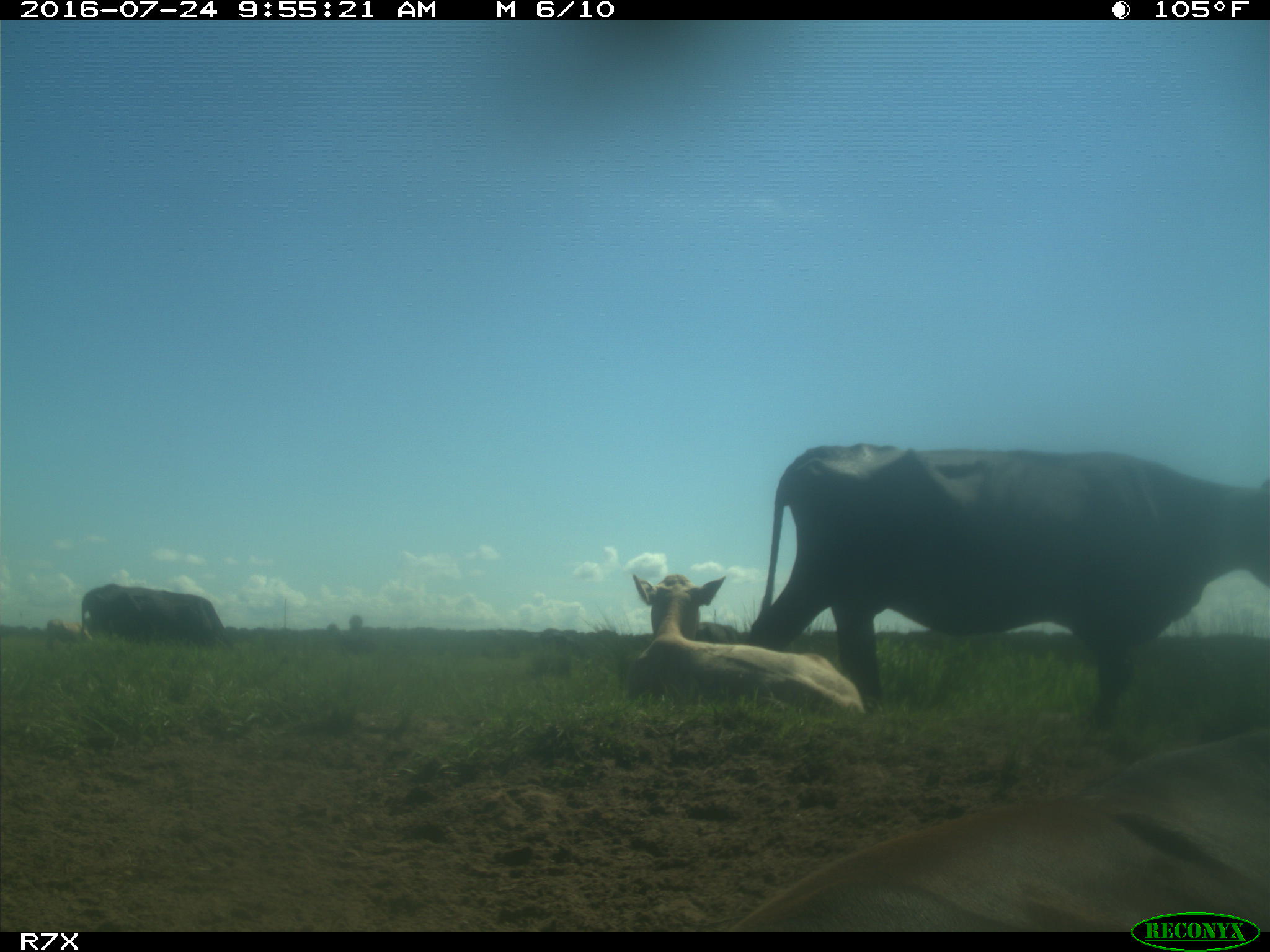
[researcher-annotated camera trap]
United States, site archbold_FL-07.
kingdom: Animalia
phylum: Chordata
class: Mammalia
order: Artiodactyla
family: Bovidae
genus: Bos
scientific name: Bos taurus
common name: domestic cow